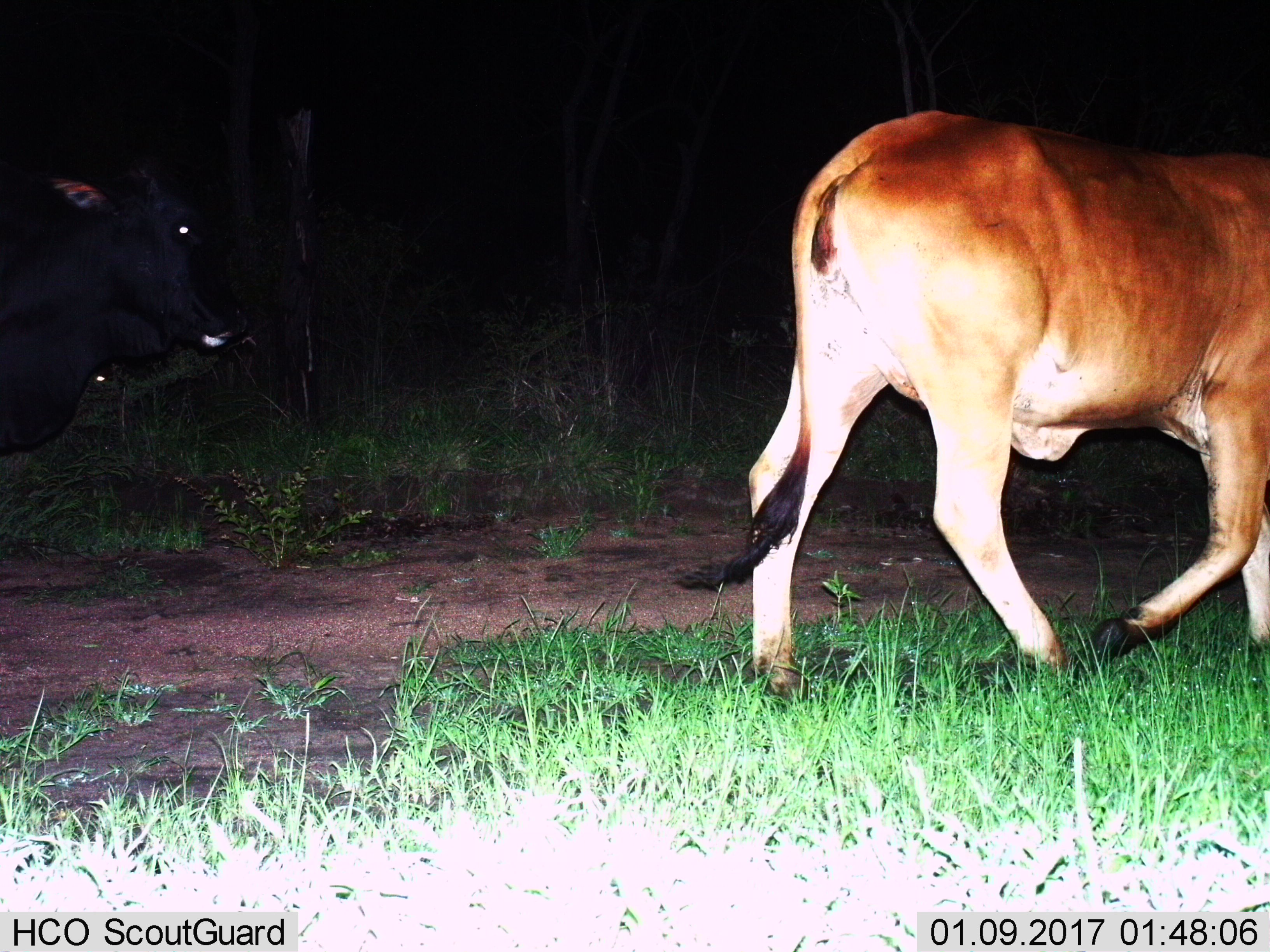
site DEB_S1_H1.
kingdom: Animalia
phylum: Chordata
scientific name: Vertebrata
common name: domestic animal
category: domesticanimal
Domesticanimal (domestic animal) (Vertebrata), count 2. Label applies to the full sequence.